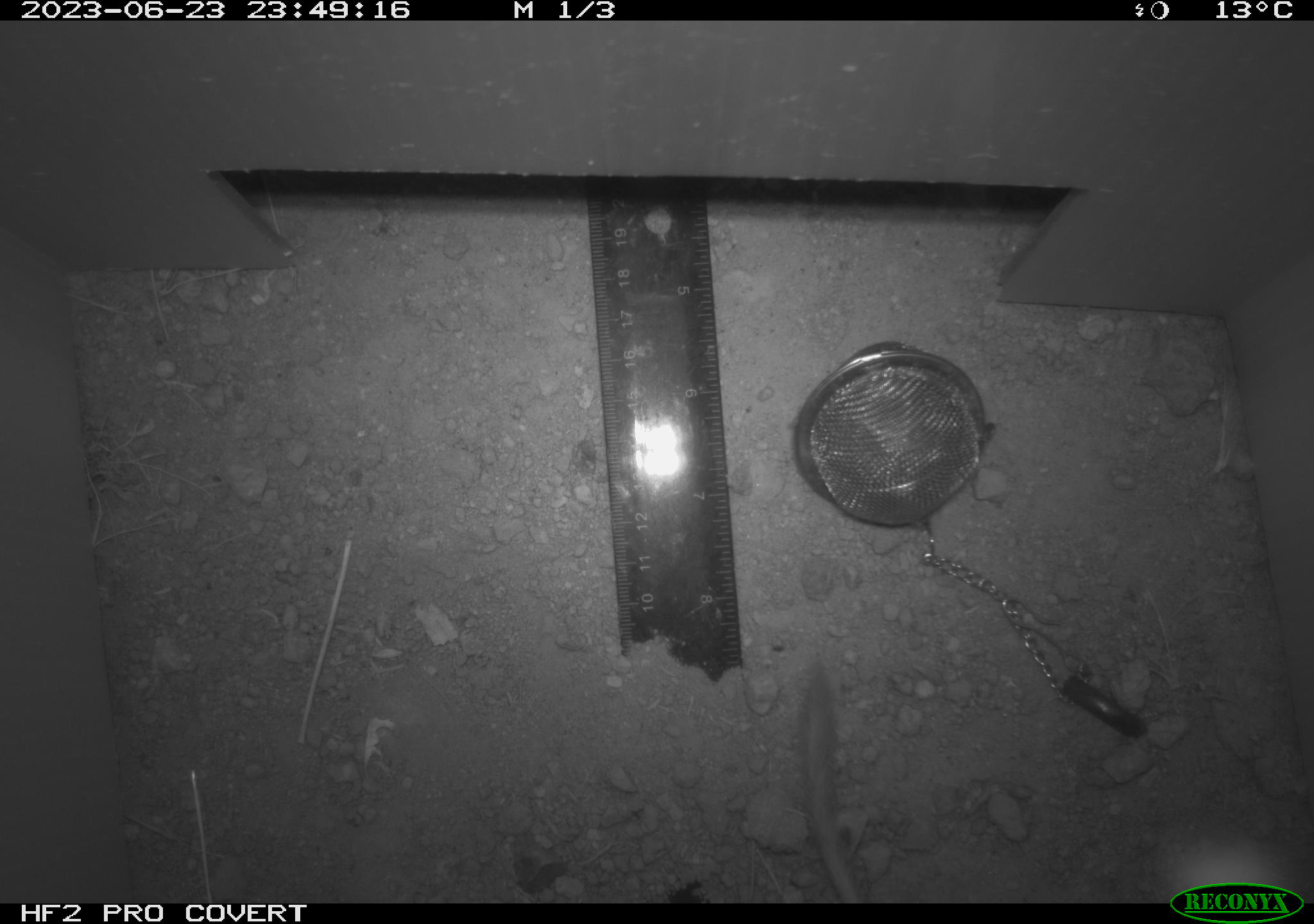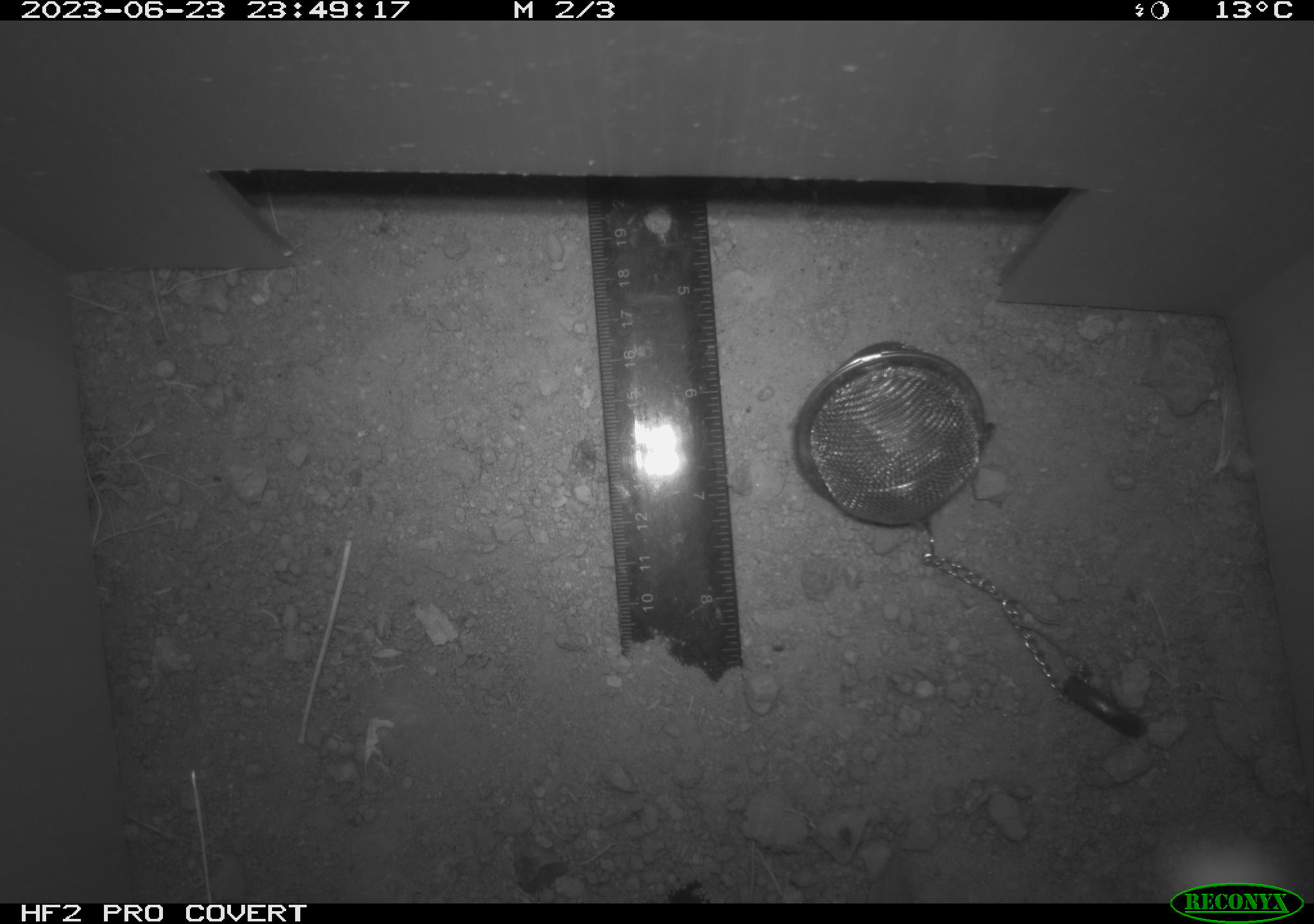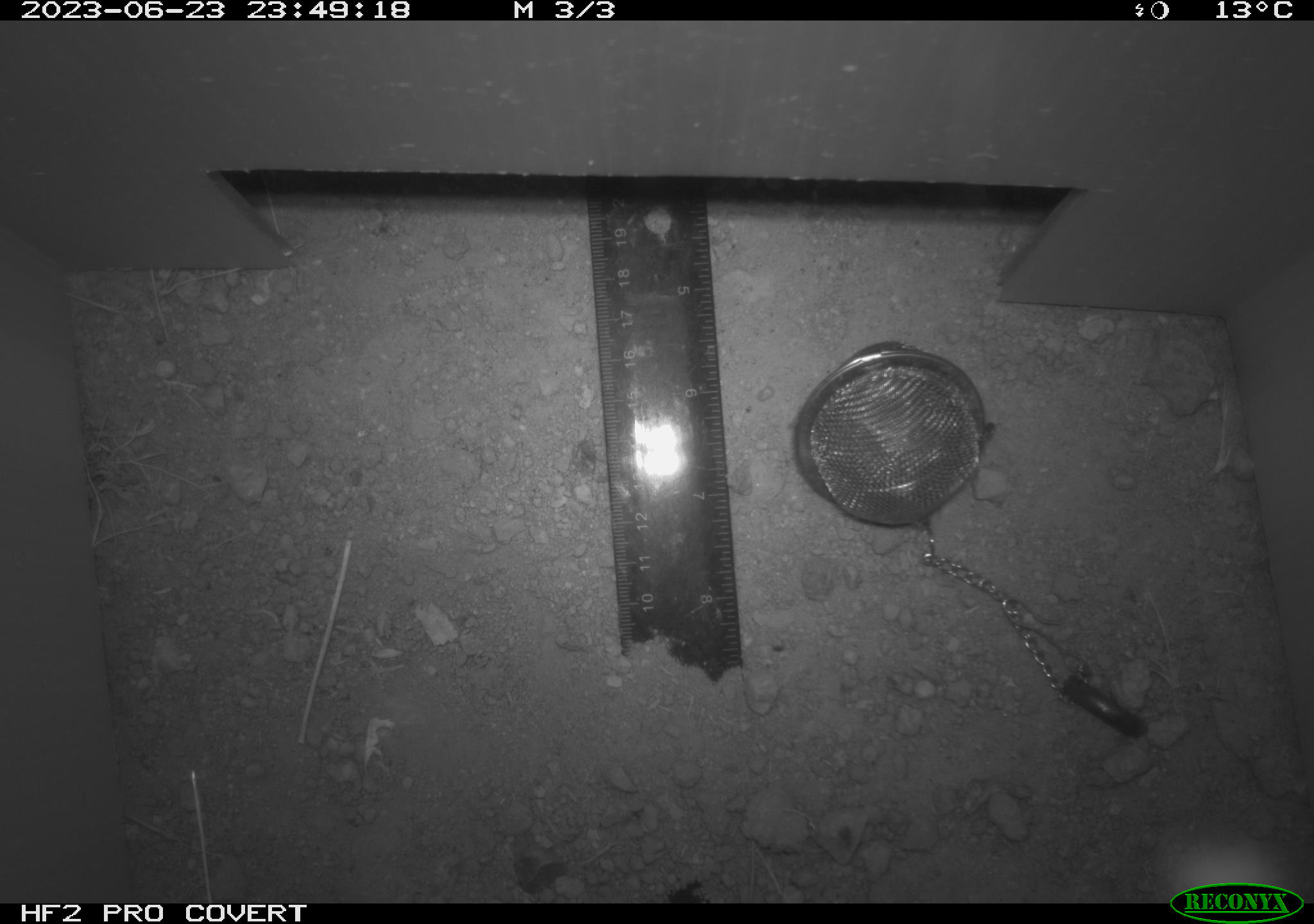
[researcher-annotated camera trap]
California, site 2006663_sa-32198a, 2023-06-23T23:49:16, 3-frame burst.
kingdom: Animalia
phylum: Chordata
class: Mammalia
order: Rodentia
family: Heteromyidae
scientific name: Heteromyidae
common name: kangaroo rats and pocket mice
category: heteromyidae family